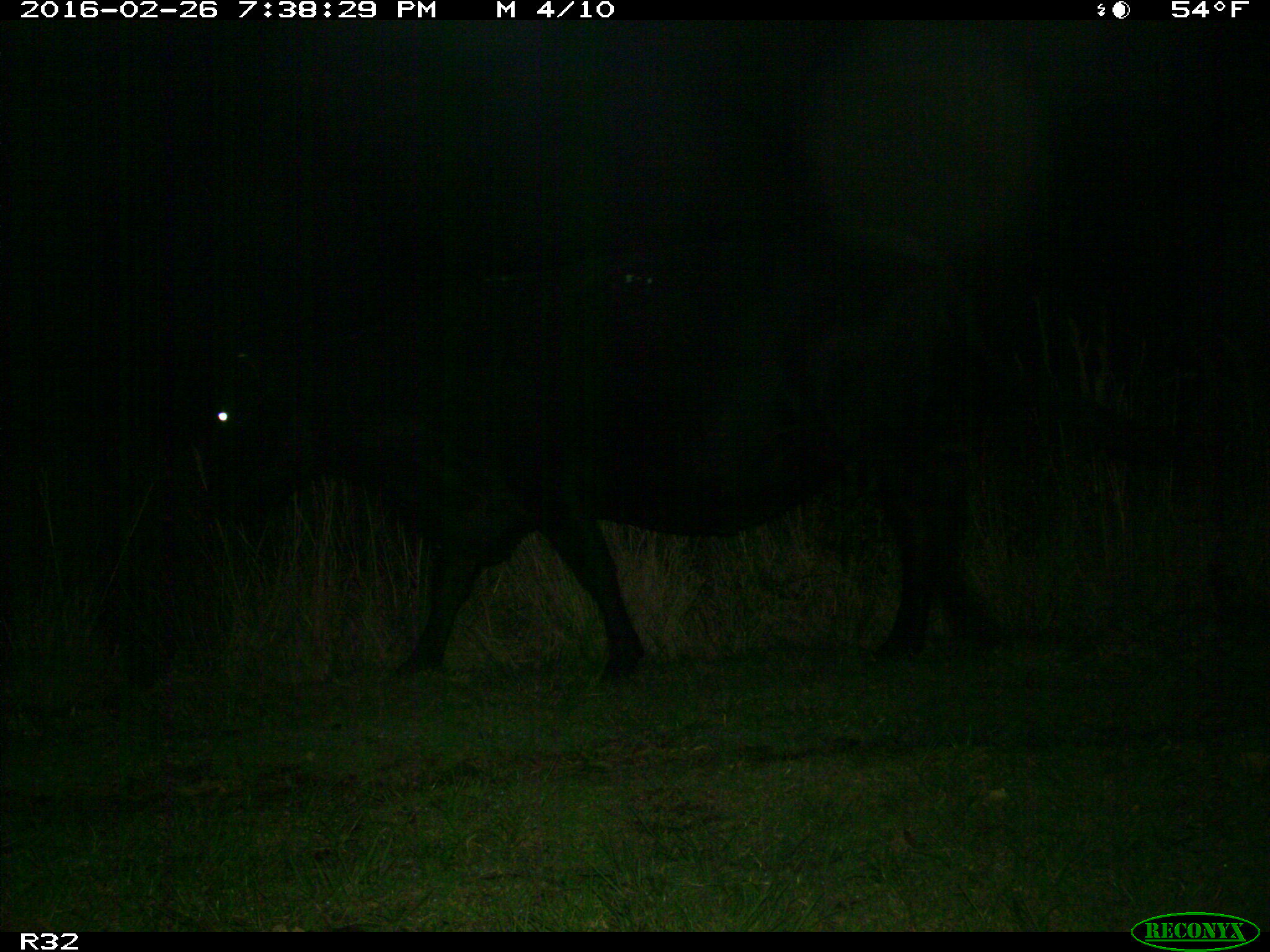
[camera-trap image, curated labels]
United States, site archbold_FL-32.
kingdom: Animalia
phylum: Chordata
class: Mammalia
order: Artiodactyla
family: Bovidae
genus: Bos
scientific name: Bos taurus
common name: domestic cow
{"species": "Bos taurus (domestic cow)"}